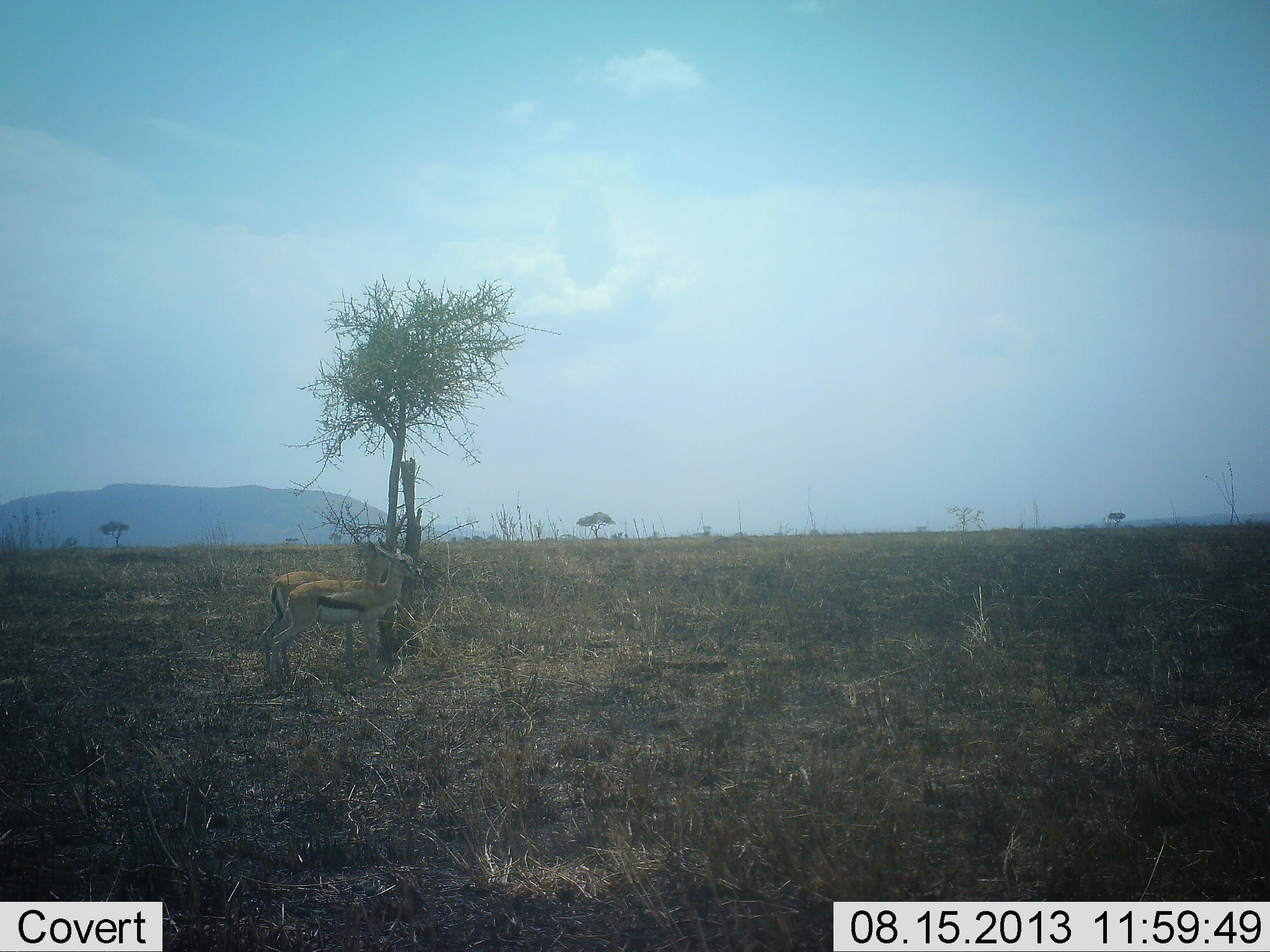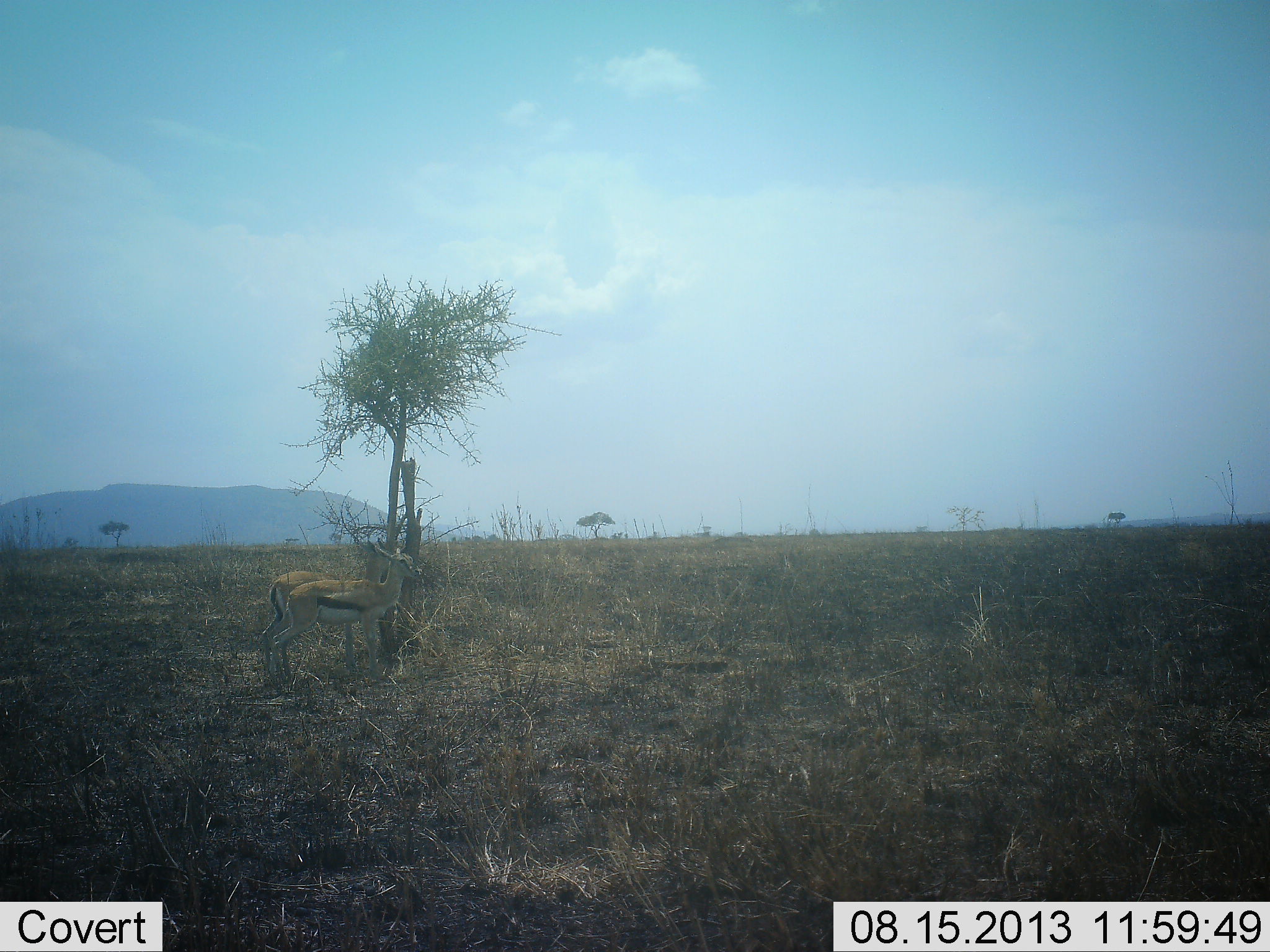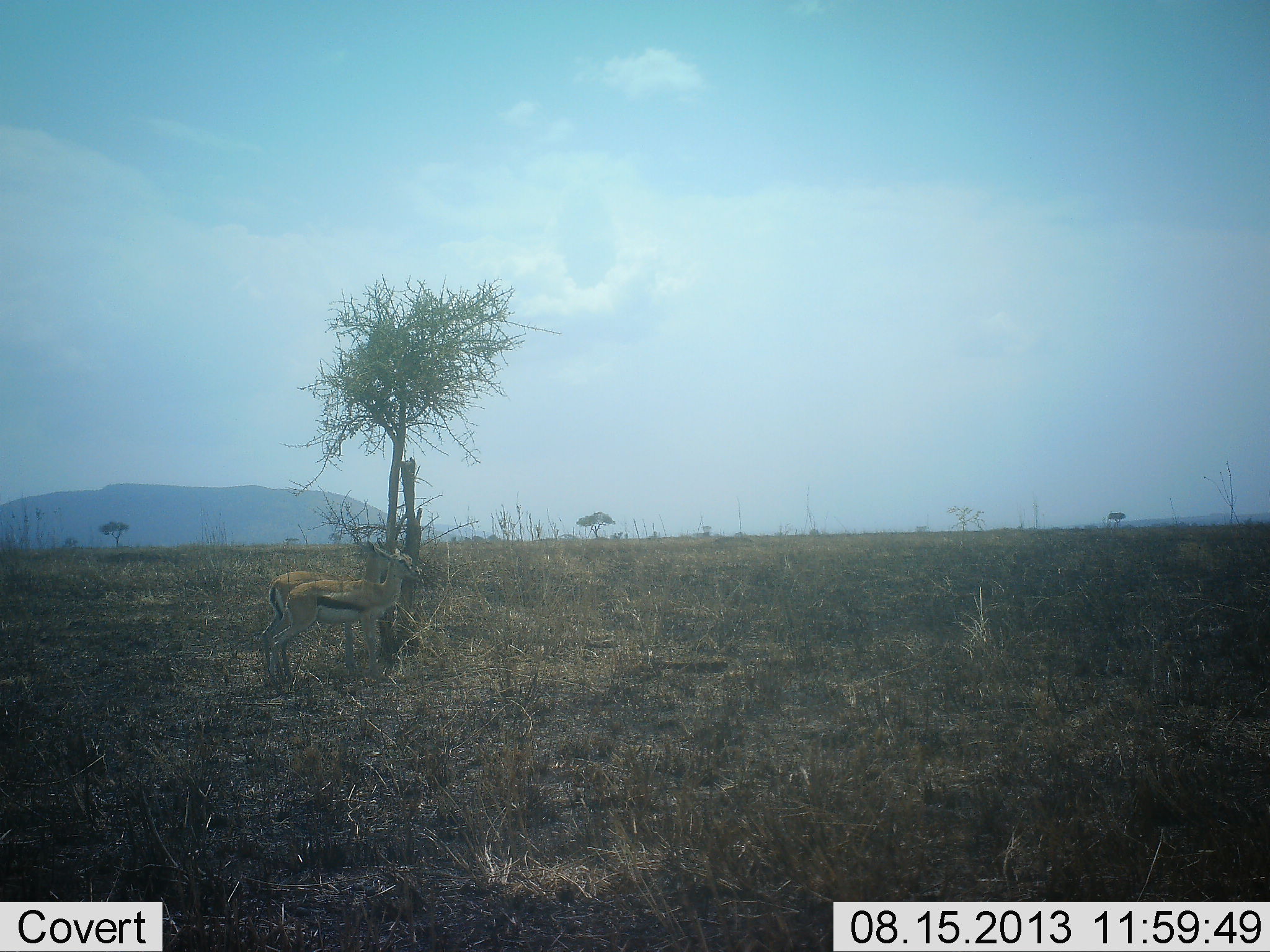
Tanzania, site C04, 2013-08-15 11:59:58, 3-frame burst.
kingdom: Animalia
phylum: Chordata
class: Mammalia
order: Artiodactyla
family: Bovidae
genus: Eudorcas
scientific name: Eudorcas thomsonii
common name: thomson's gazelle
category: gazellethomsons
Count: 2.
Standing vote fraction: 100%.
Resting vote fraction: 10%.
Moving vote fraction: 0%.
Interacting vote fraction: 0%.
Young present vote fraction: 0%.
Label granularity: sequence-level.